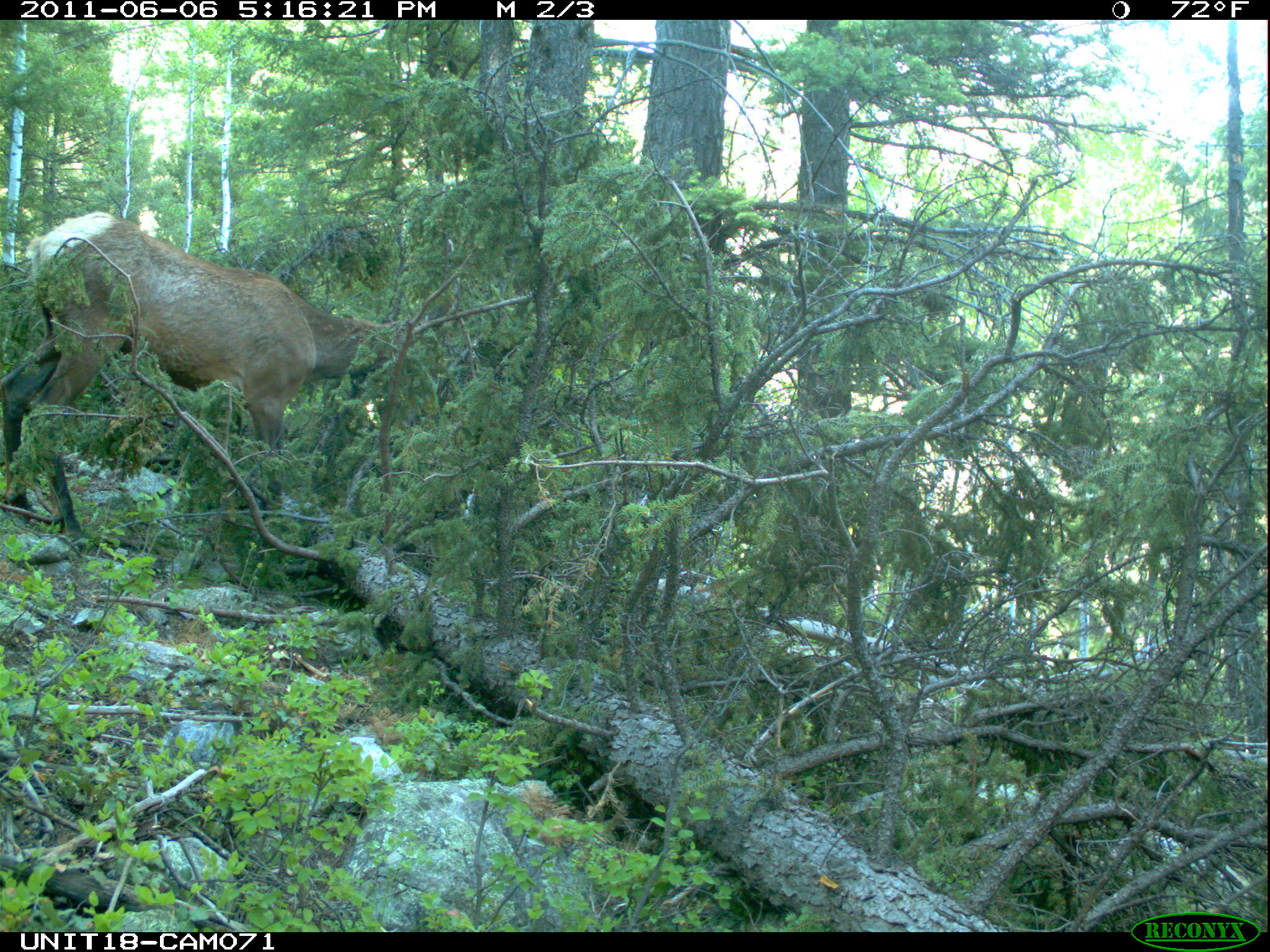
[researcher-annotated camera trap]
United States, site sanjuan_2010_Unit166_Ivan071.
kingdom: Animalia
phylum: Chordata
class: Mammalia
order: Artiodactyla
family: Cervidae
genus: Cervus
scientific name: Cervus elaphus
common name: red deer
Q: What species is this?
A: Cervus elaphus (red deer).